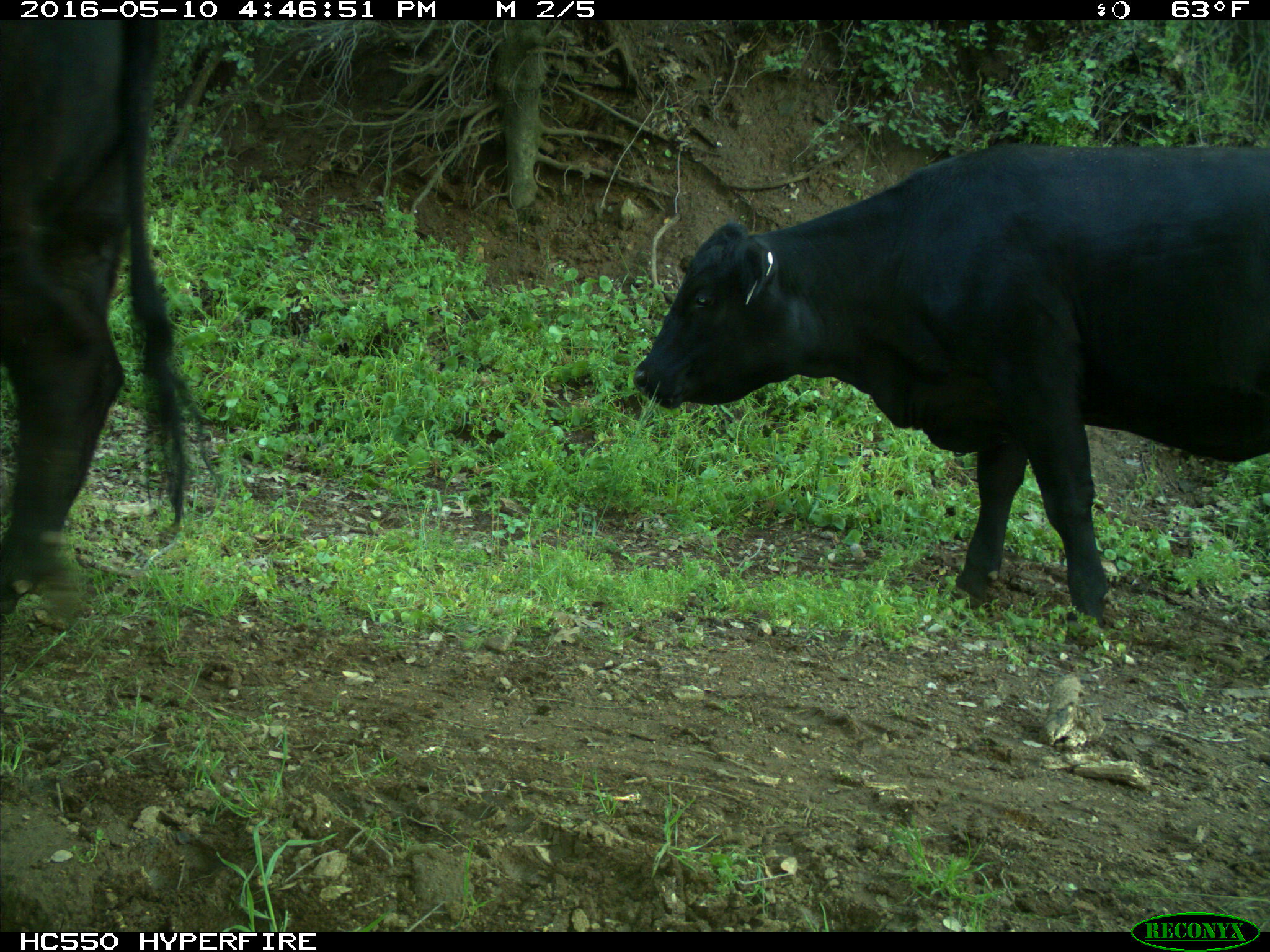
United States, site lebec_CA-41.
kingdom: Animalia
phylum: Chordata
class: Mammalia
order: Artiodactyla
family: Bovidae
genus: Bos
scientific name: Bos taurus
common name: domestic cow